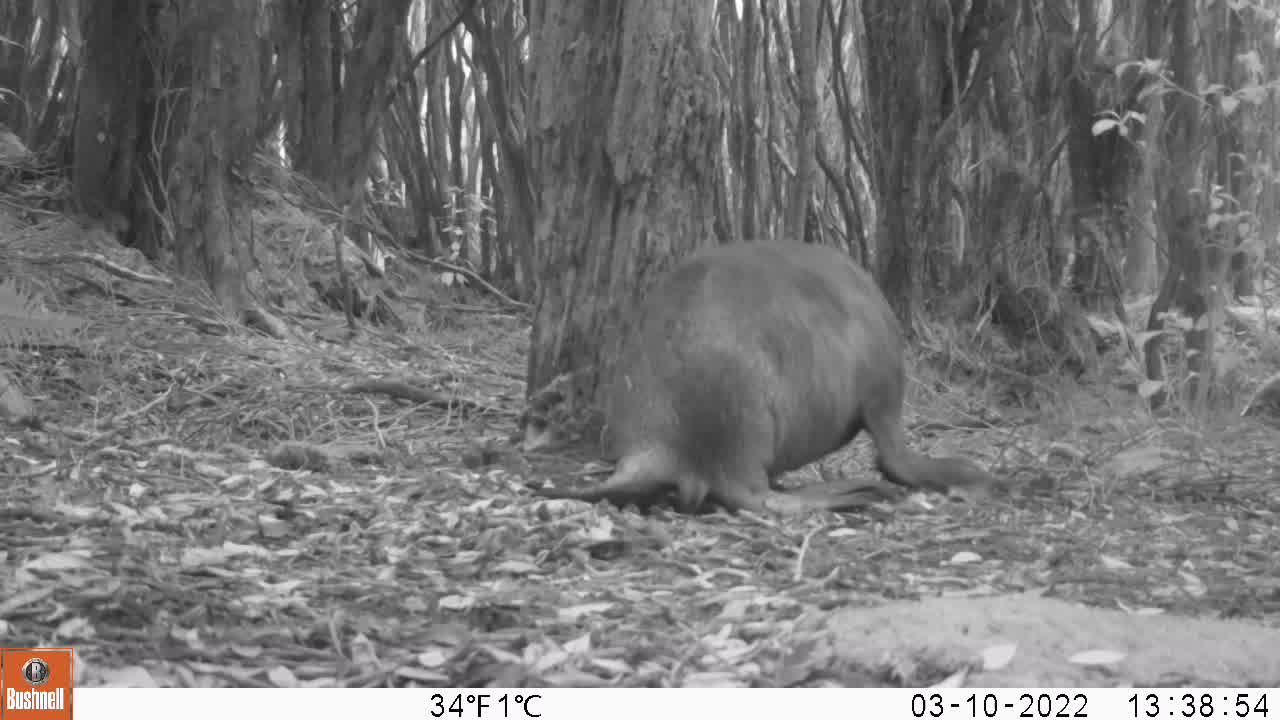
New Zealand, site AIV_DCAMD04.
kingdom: Animalia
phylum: Chordata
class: Mammalia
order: Carnivora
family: Otariidae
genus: Phocarctos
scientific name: Phocarctos hookeri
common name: new zealand sea lion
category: sealion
Sealion (new zealand sea lion) (Phocarctos hookeri).